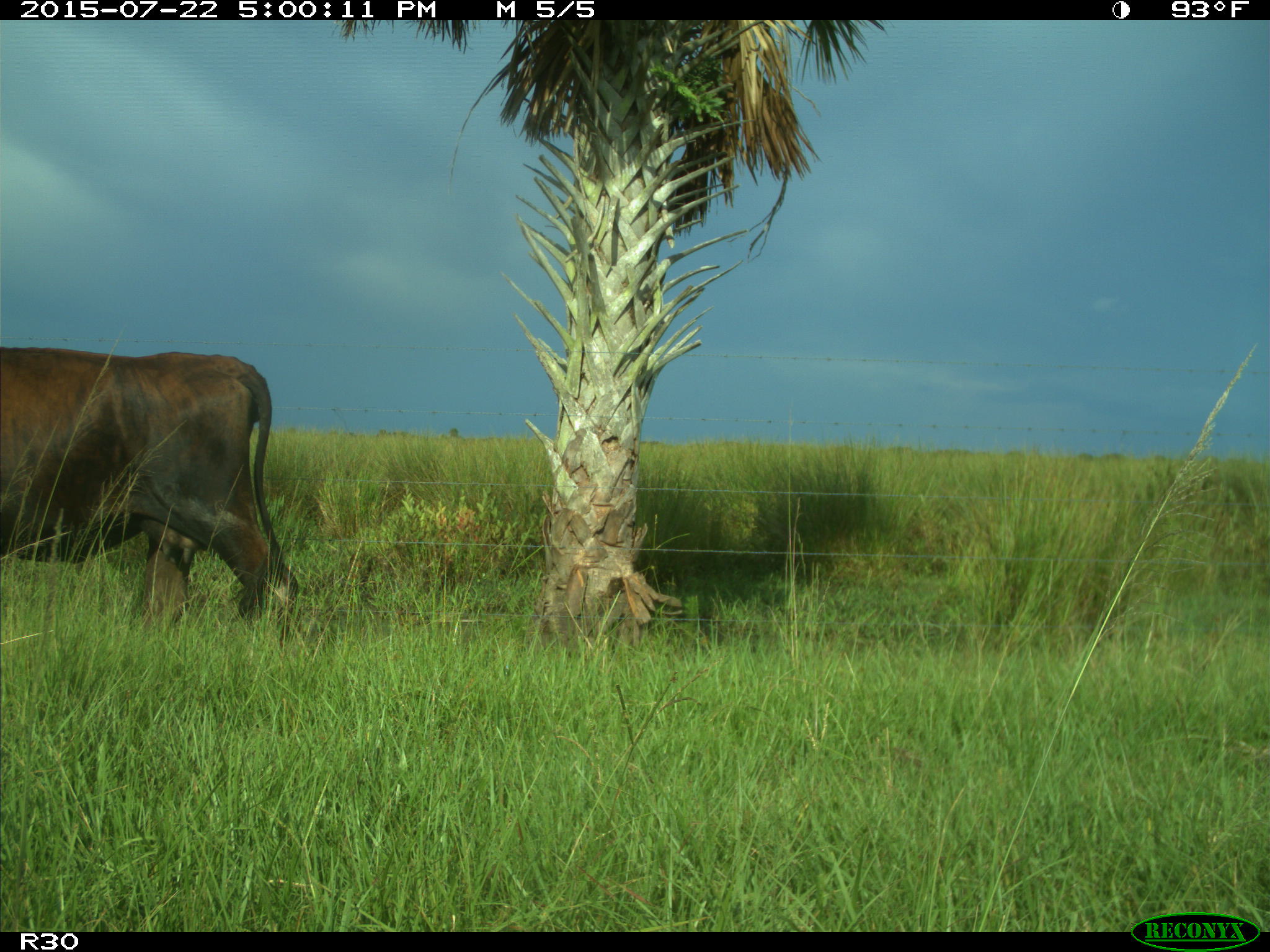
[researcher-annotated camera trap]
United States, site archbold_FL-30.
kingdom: Animalia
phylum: Chordata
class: Mammalia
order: Artiodactyla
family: Bovidae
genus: Bos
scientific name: Bos taurus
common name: domestic cow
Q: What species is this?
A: Bos taurus (domestic cow).